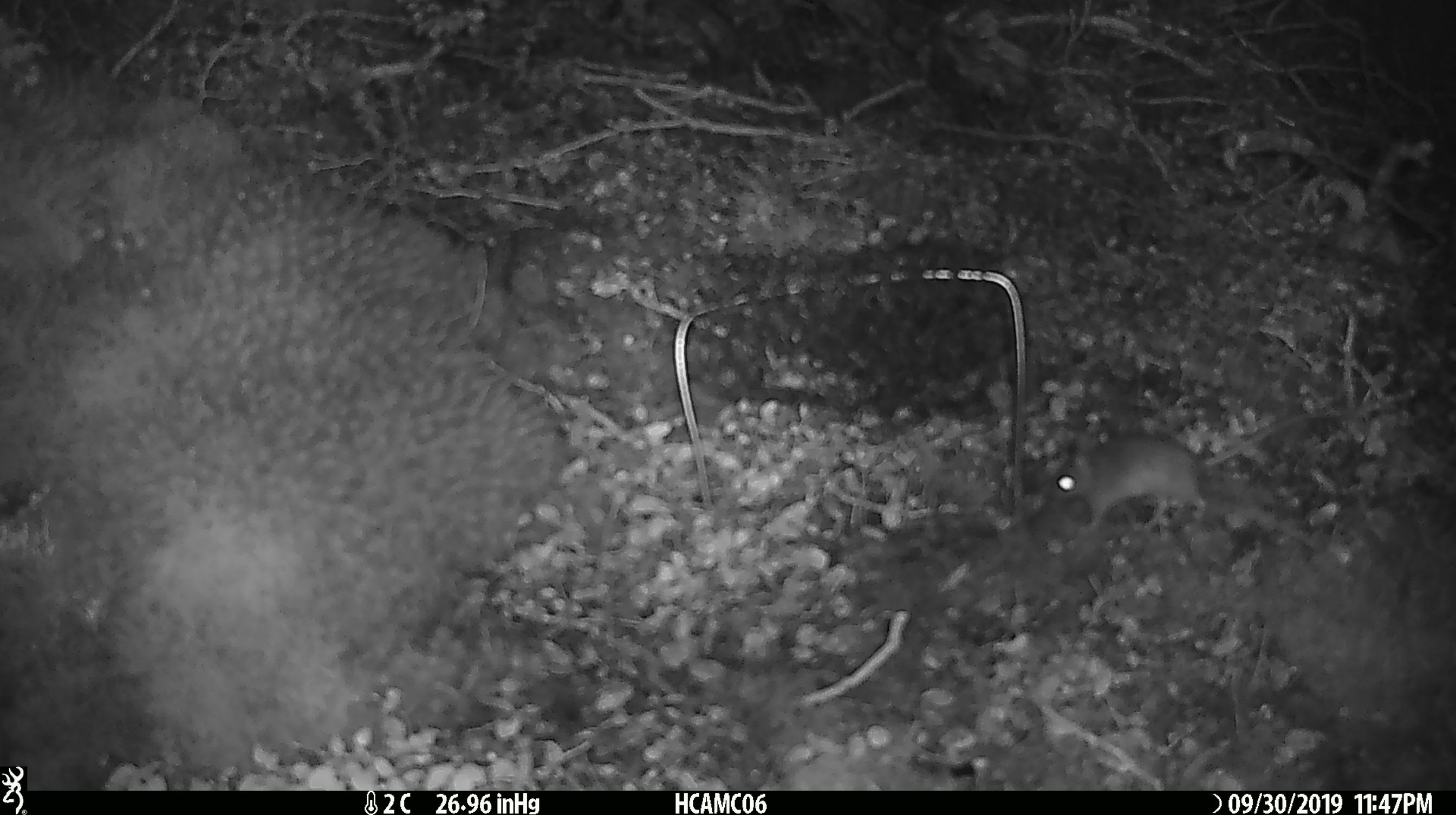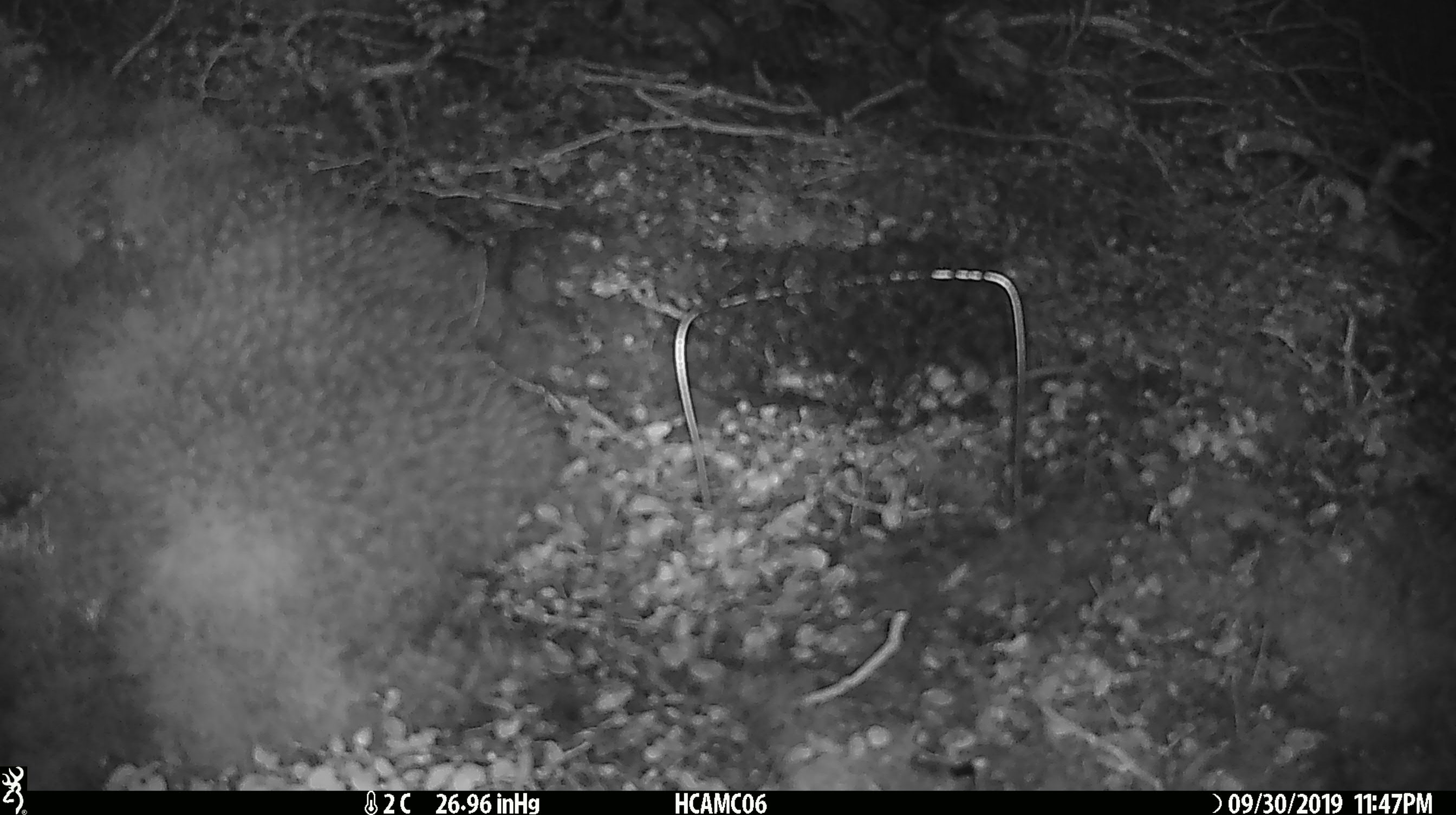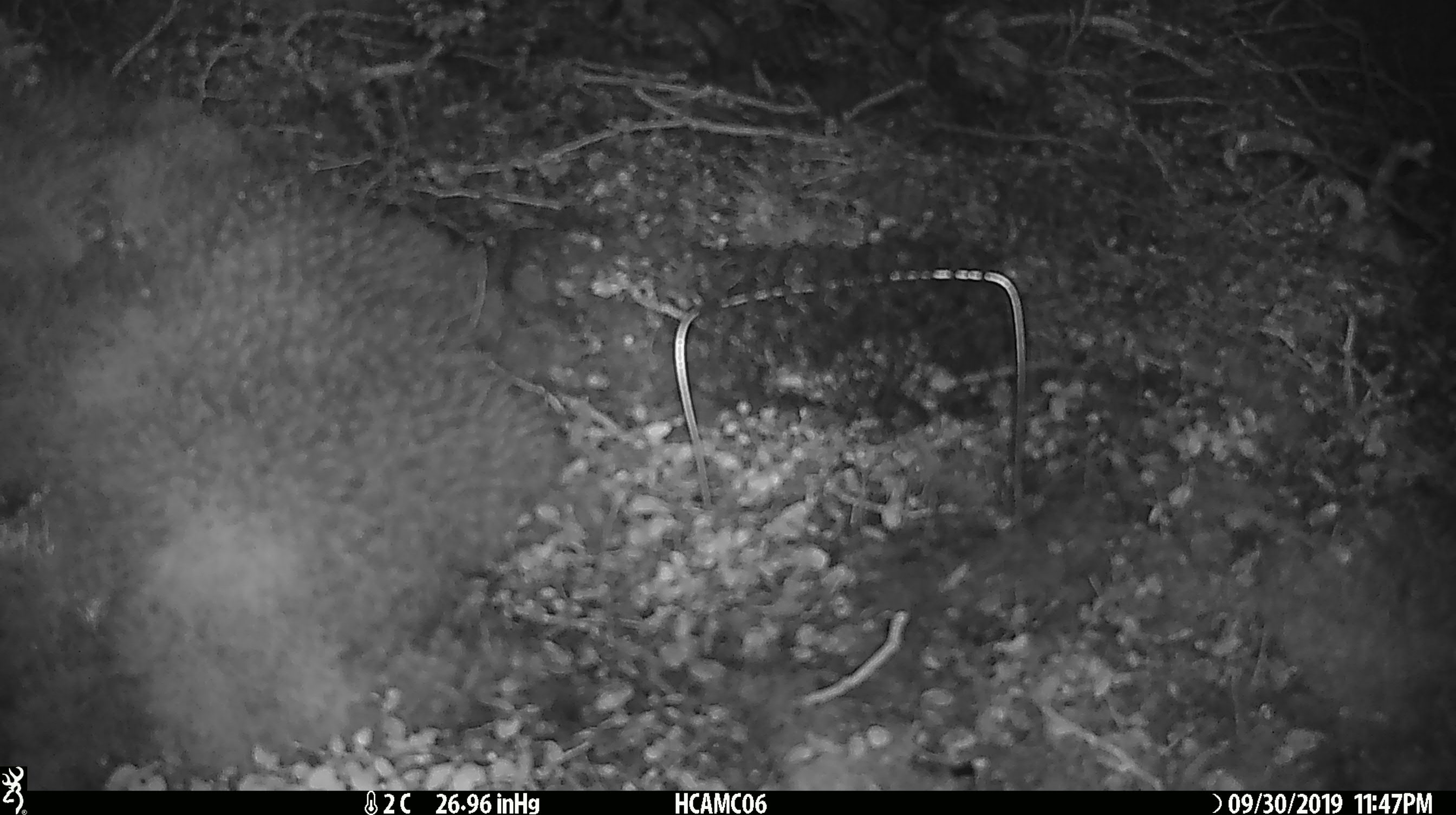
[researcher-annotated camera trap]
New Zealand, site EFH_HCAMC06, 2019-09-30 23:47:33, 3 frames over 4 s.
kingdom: Animalia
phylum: Chordata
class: Mammalia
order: Rodentia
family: Muridae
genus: Mus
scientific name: Mus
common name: mouse